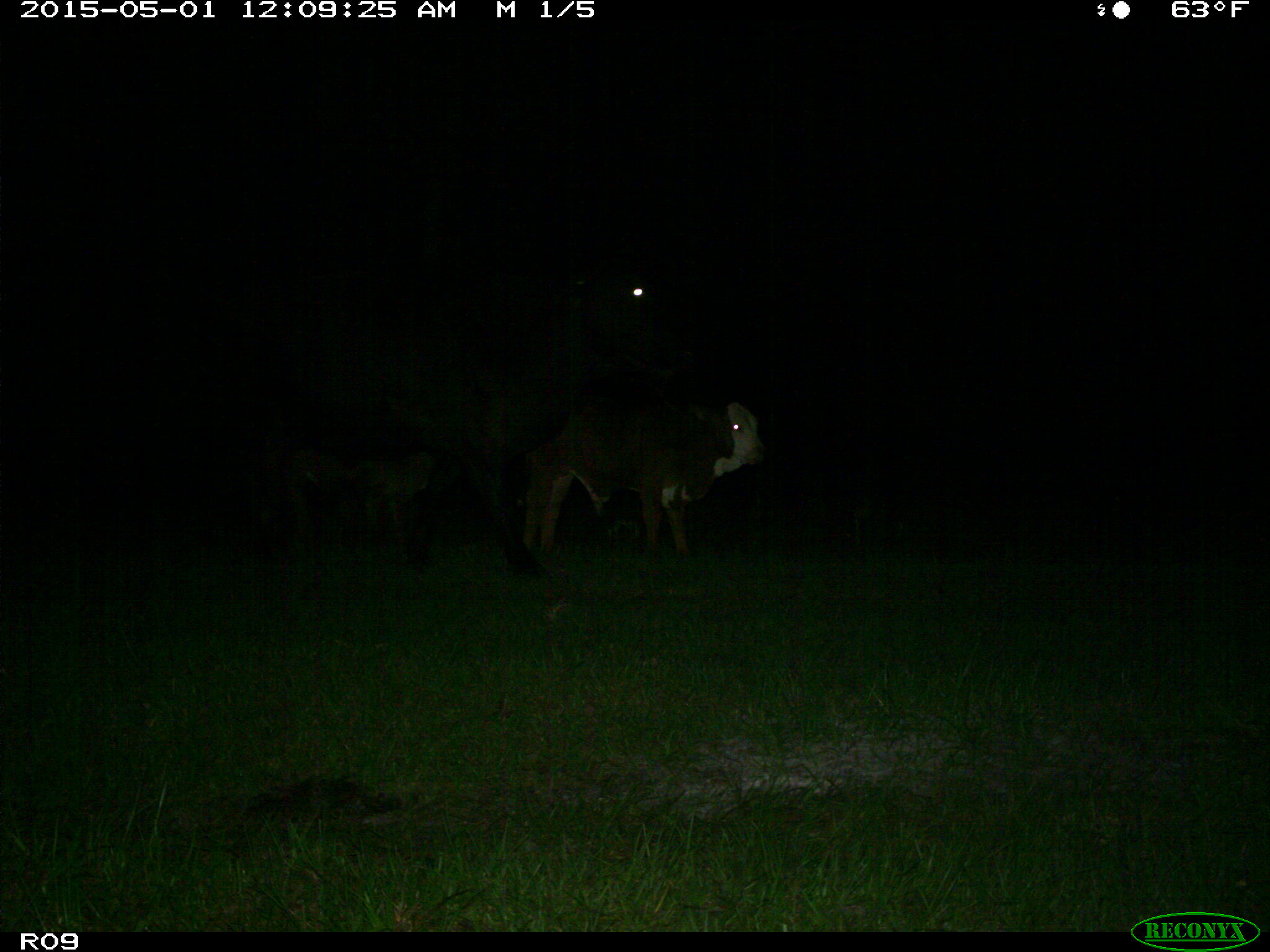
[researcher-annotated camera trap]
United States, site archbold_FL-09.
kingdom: Animalia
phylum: Chordata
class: Mammalia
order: Artiodactyla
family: Bovidae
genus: Bos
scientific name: Bos taurus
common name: domestic cow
Bos taurus (domestic cow).